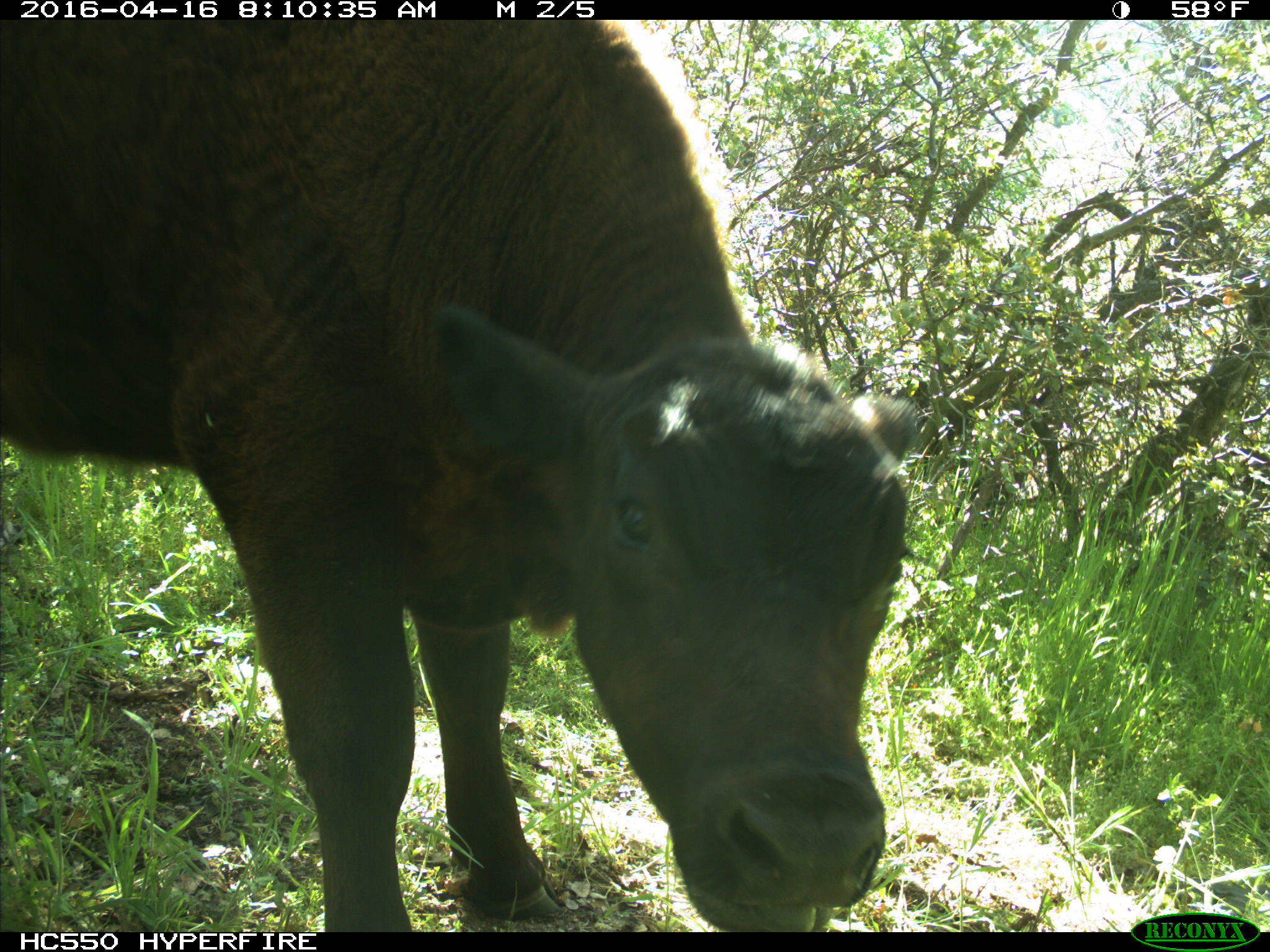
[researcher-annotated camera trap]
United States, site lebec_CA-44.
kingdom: Animalia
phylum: Chordata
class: Mammalia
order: Artiodactyla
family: Bovidae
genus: Bos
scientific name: Bos taurus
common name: domestic cow